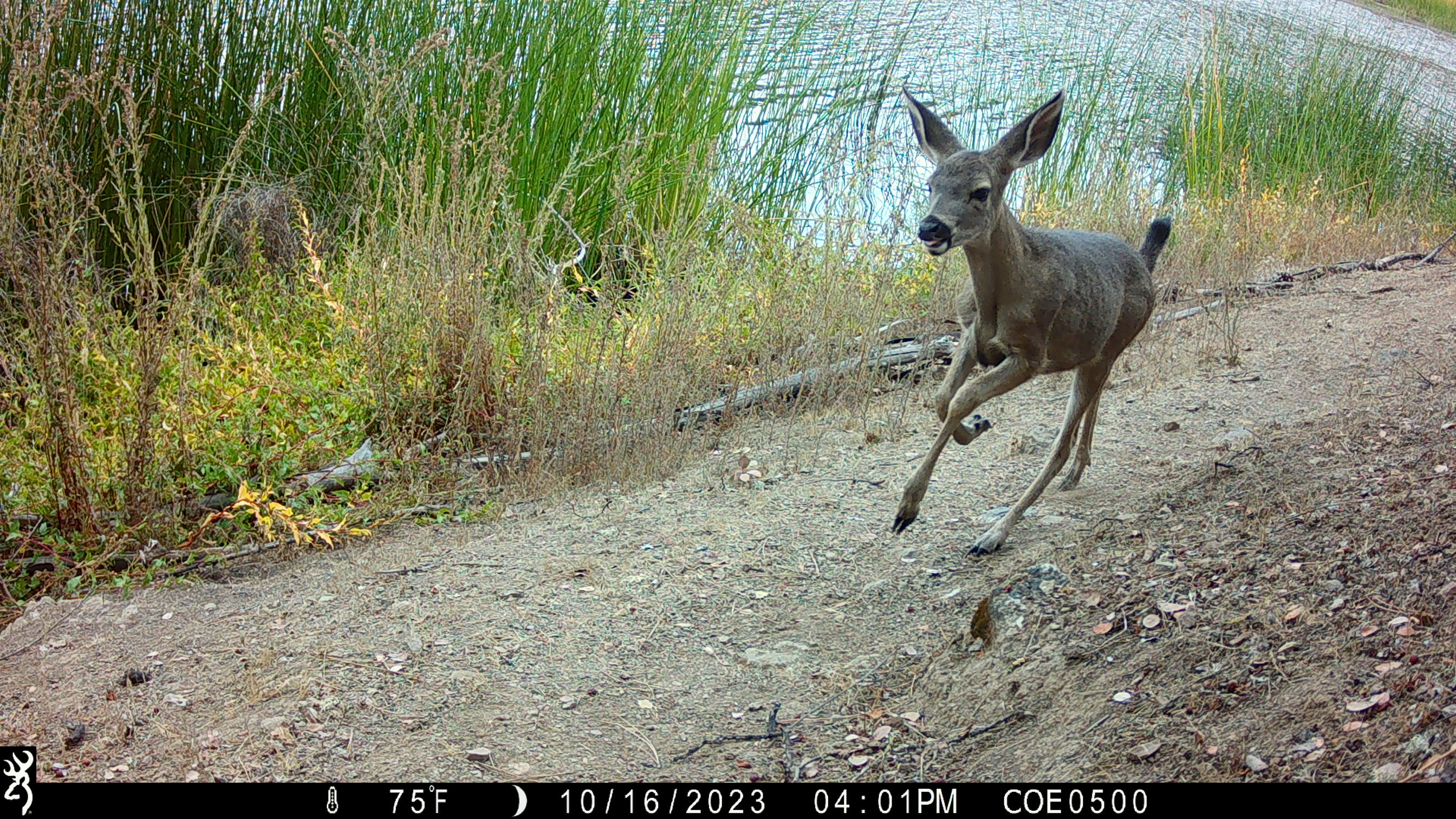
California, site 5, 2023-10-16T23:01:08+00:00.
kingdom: Animalia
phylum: Chordata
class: Mammalia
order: Artiodactyla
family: Cervidae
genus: Odocoileus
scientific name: Odocoileus hemionus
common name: mule deer